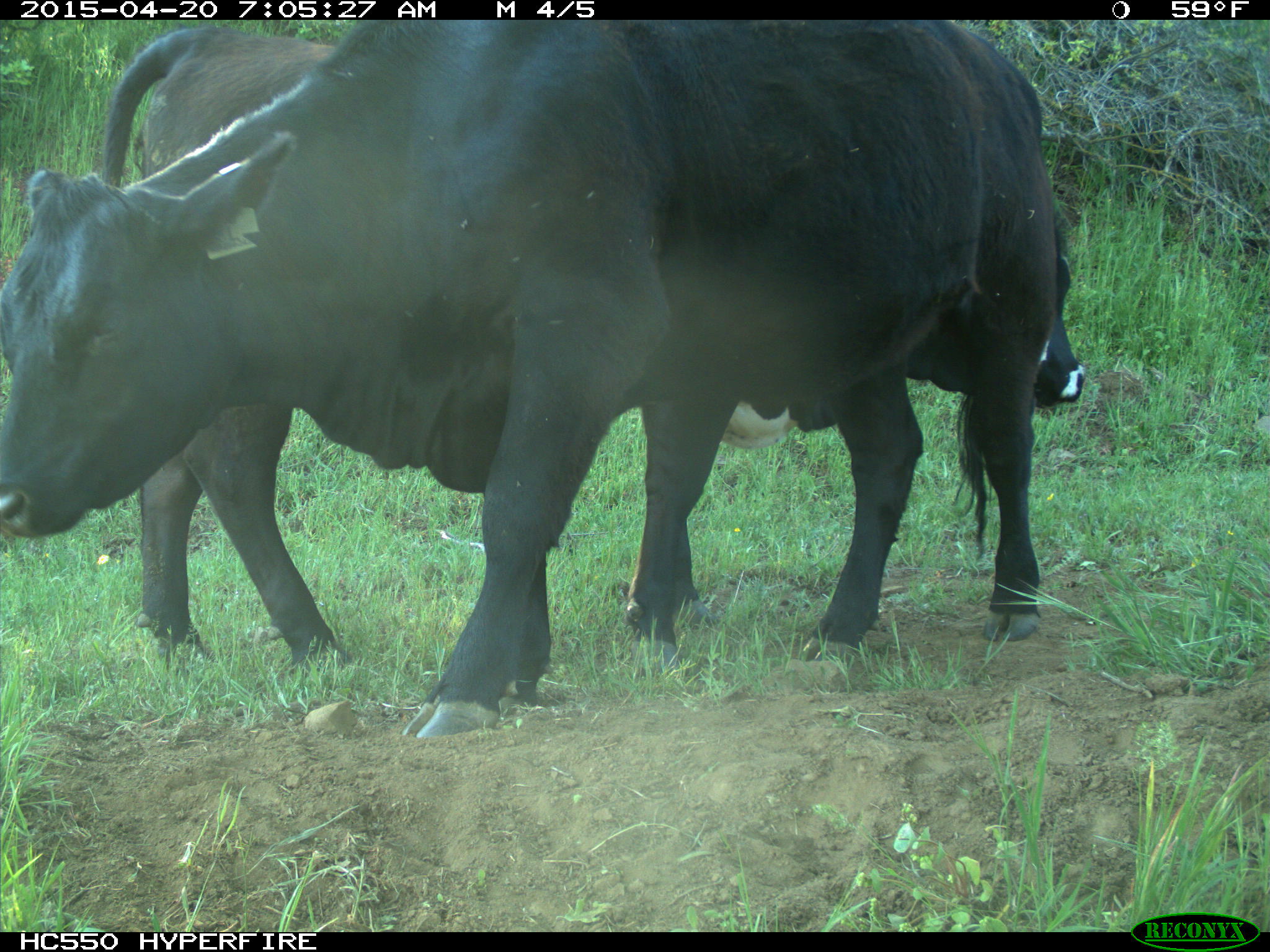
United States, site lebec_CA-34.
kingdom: Animalia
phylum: Chordata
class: Mammalia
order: Artiodactyla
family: Bovidae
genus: Bos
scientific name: Bos taurus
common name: domestic cow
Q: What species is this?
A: Bos taurus (domestic cow).